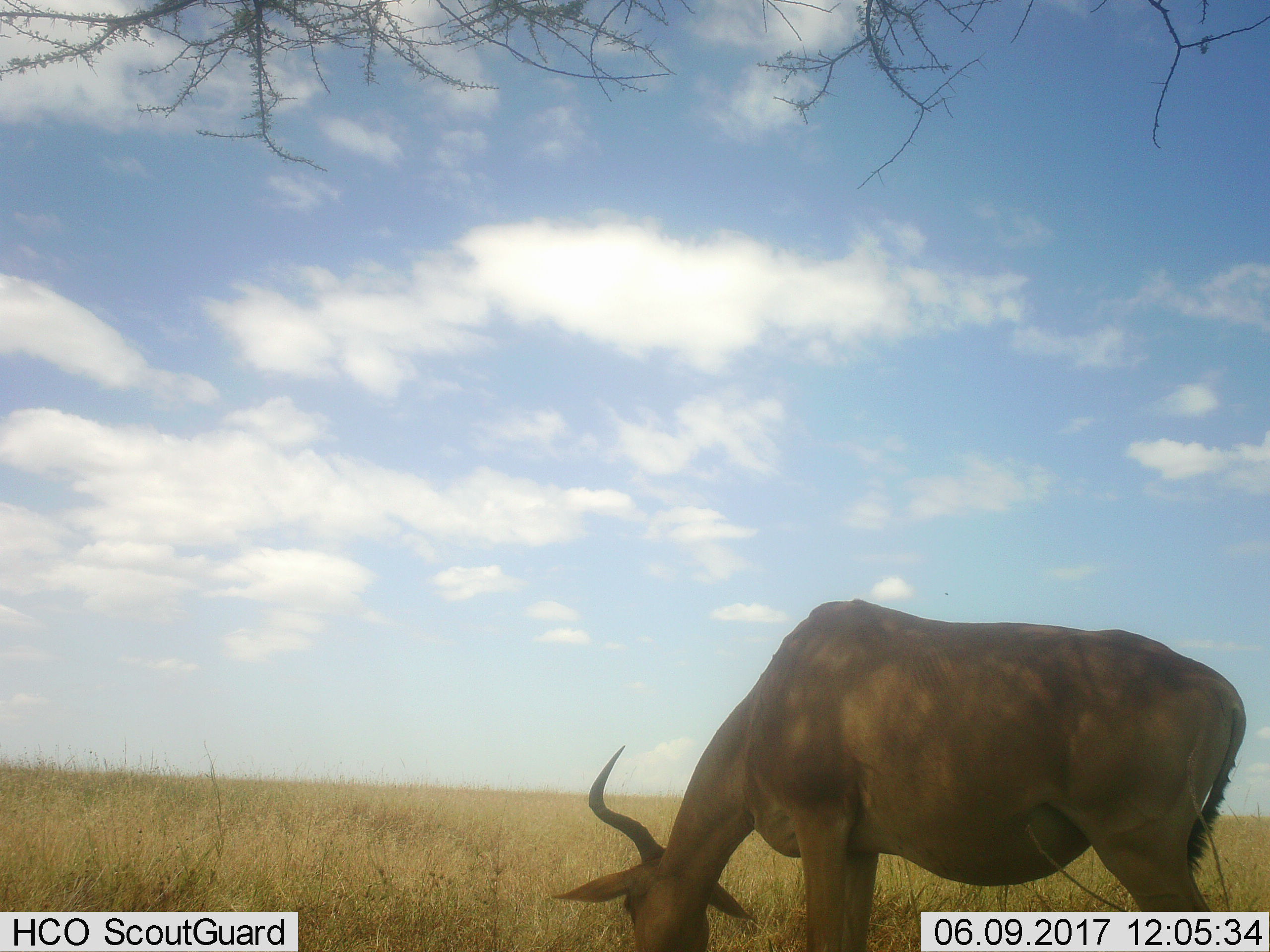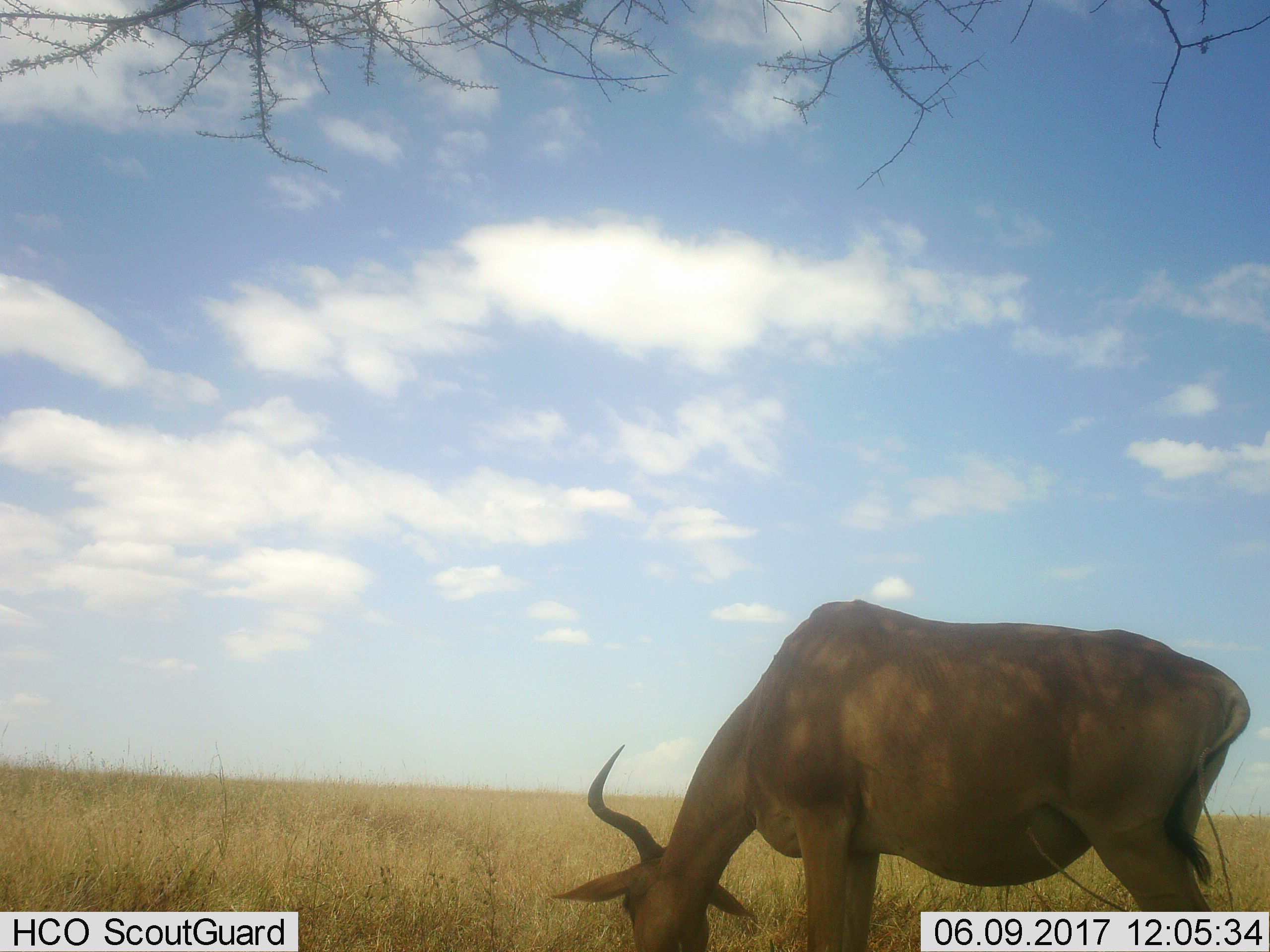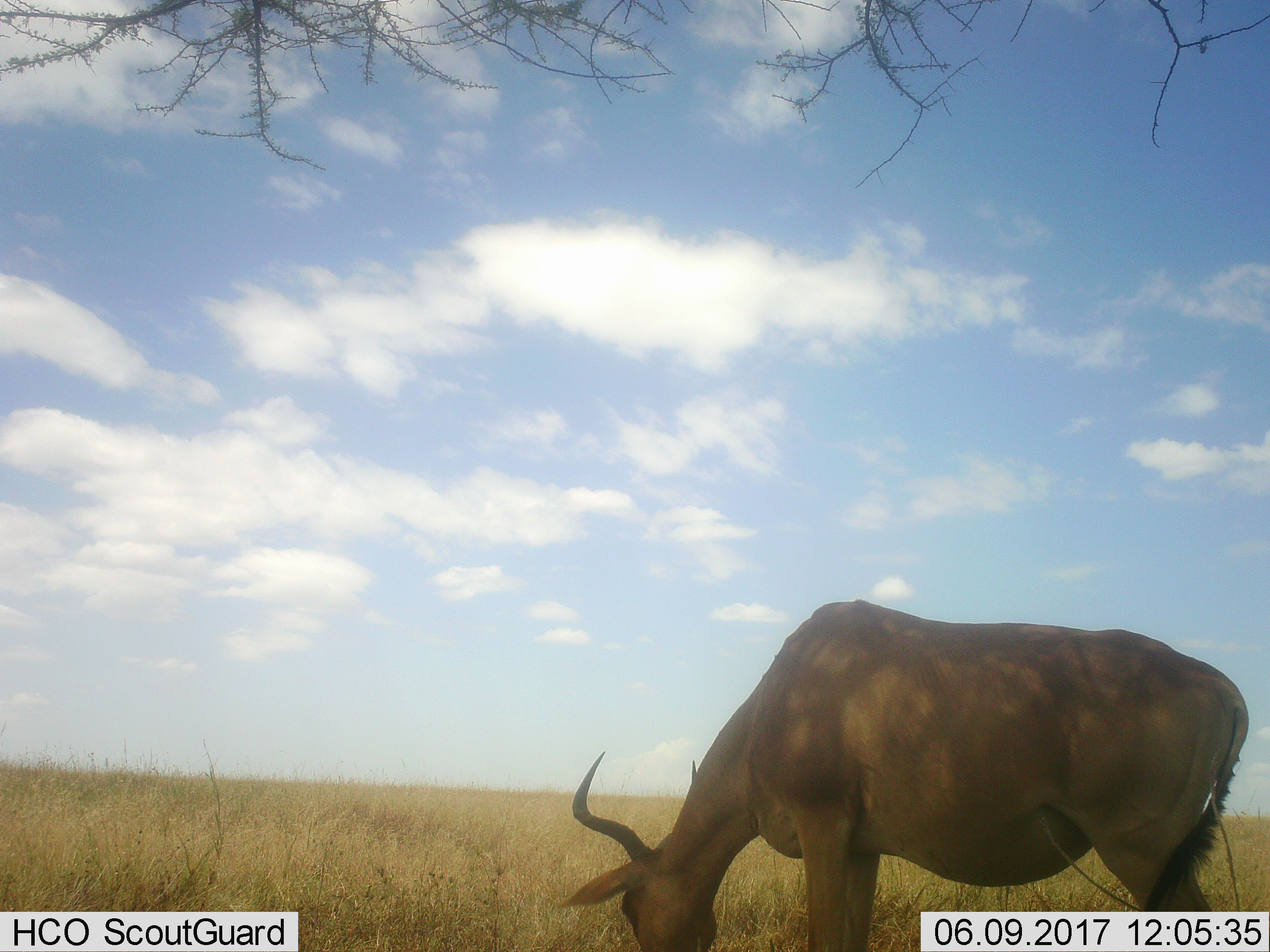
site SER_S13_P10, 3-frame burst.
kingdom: Animalia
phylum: Chordata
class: Mammalia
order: Artiodactyla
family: Bovidae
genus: Alcelaphus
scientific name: Alcelaphus buselaphus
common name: hartebeest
Hartebeest (Alcelaphus buselaphus), count 1. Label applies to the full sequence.